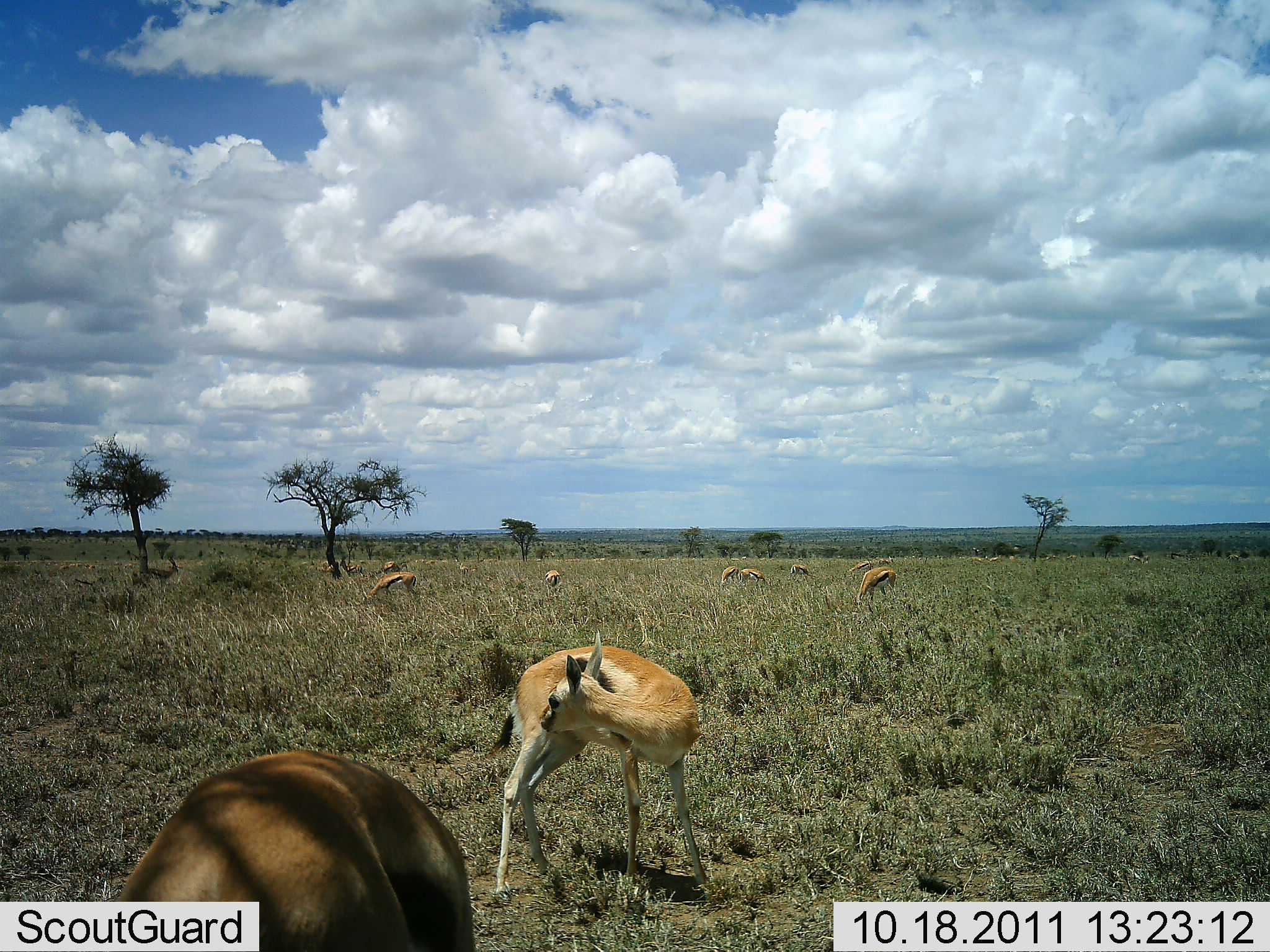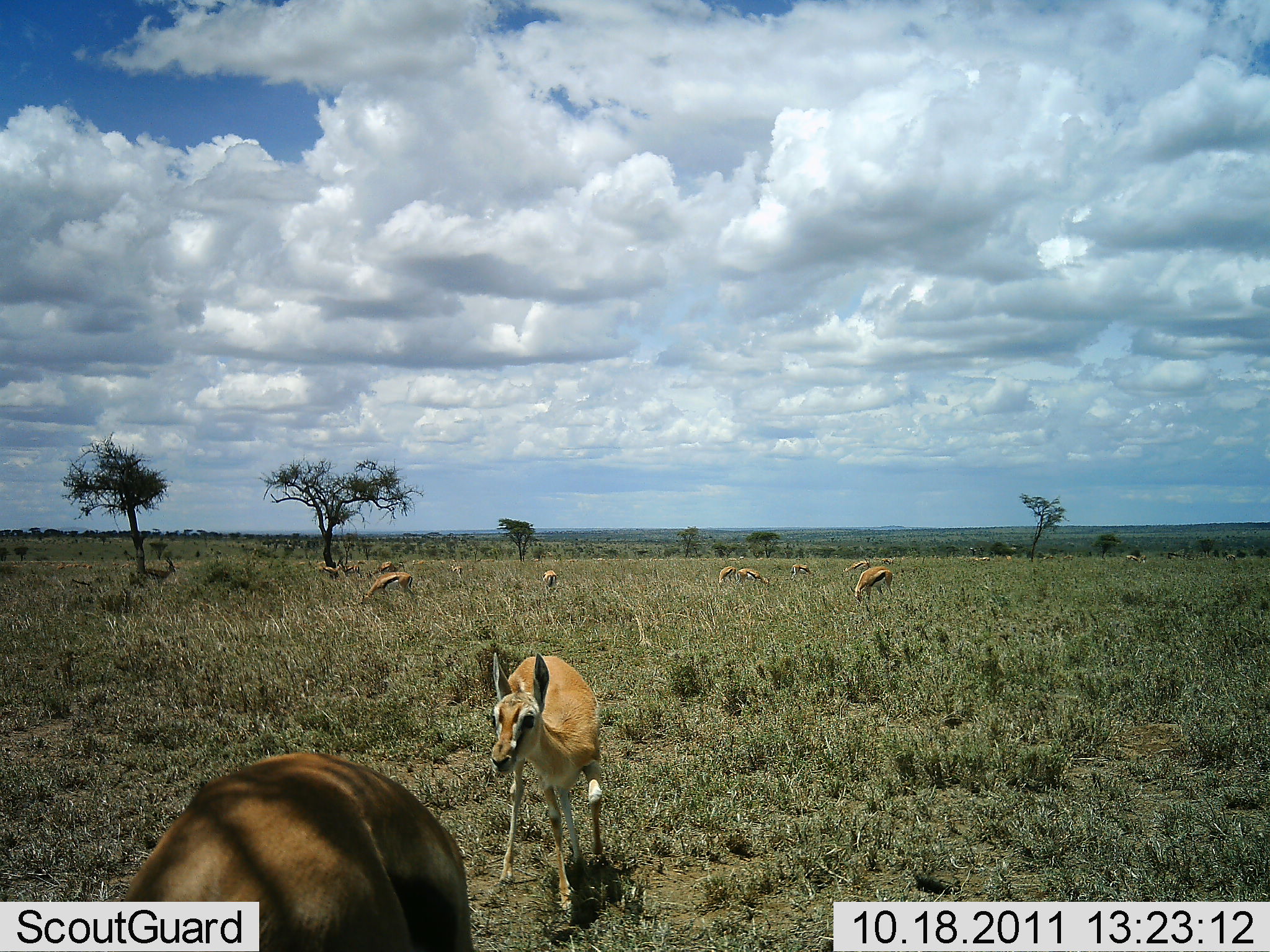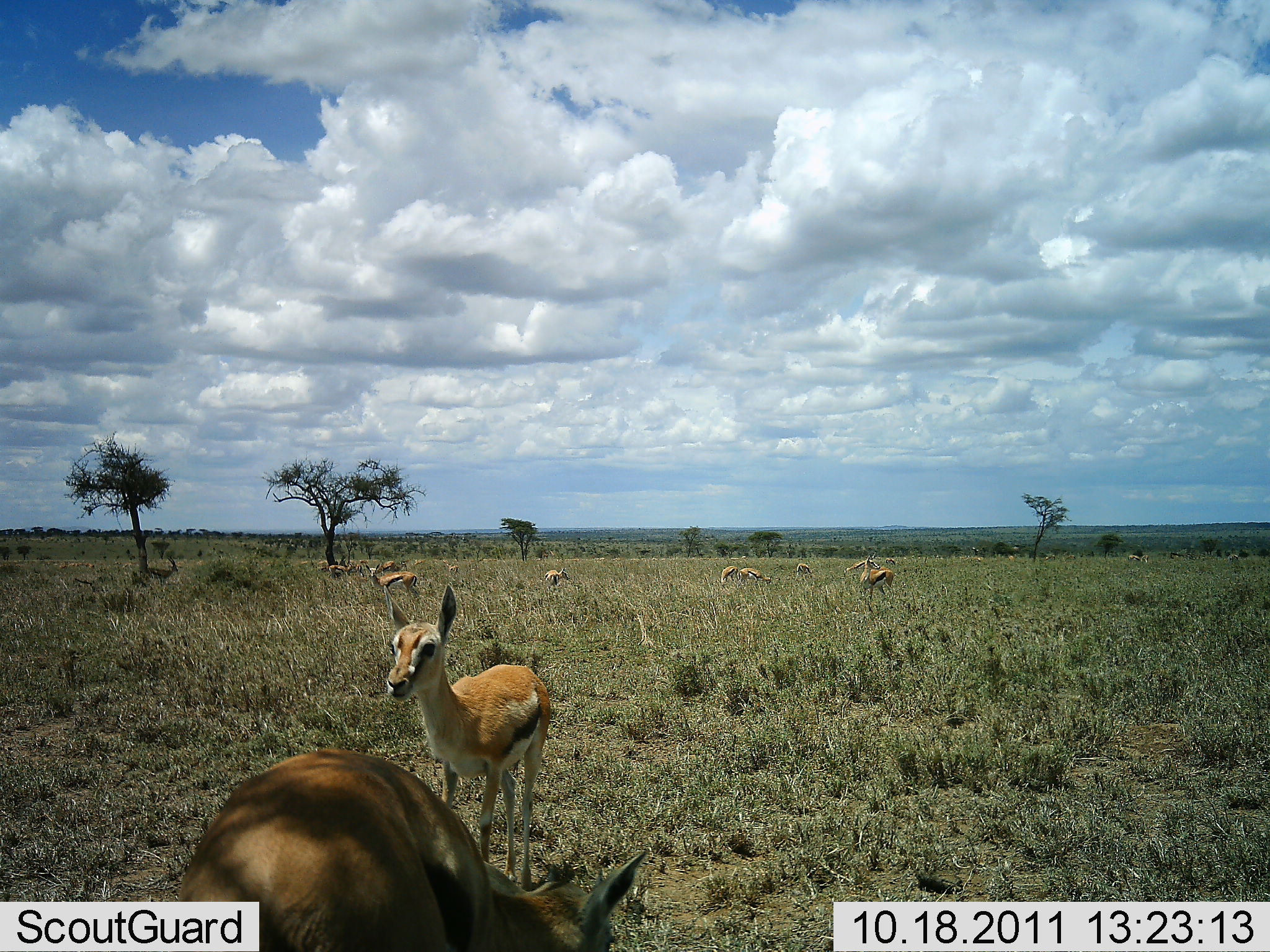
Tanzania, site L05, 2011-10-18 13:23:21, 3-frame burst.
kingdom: Animalia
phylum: Chordata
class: Mammalia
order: Artiodactyla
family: Bovidae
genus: Eudorcas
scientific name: Eudorcas thomsonii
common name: thomson's gazelle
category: gazellethomsons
Gazellethomsons (thomson's gazelle) (Eudorcas thomsonii), count 11-50. Behavior (volunteer vote fractions): standing 36%, resting 0%, moving 50%, interacting 7%. Young present (vote fraction): 14%. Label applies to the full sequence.